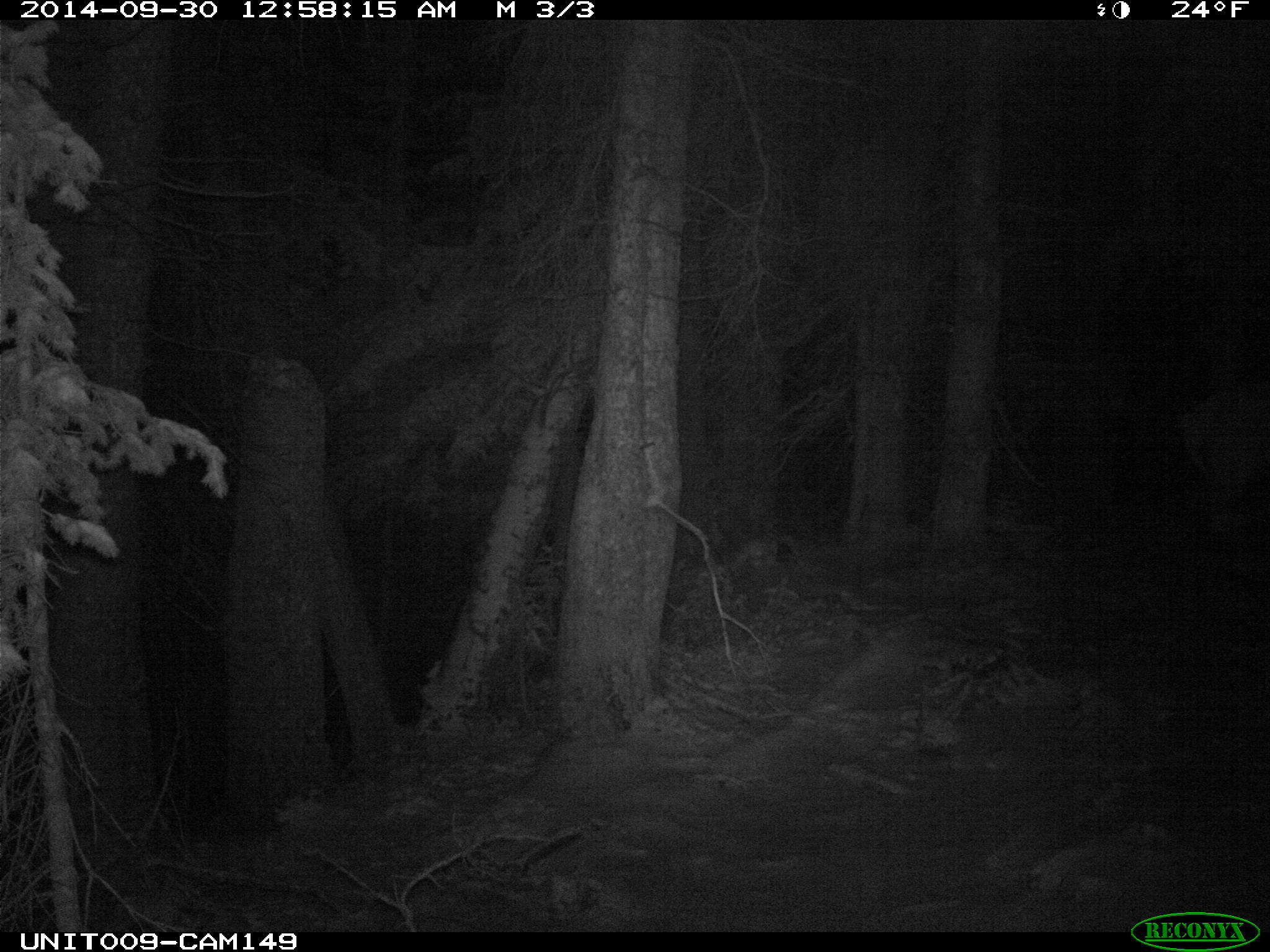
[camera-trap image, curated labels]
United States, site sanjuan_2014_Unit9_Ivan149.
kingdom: Animalia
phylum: Chordata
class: Mammalia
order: Artiodactyla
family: Cervidae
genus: Cervus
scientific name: Cervus elaphus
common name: red deer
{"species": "Cervus elaphus (red deer)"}